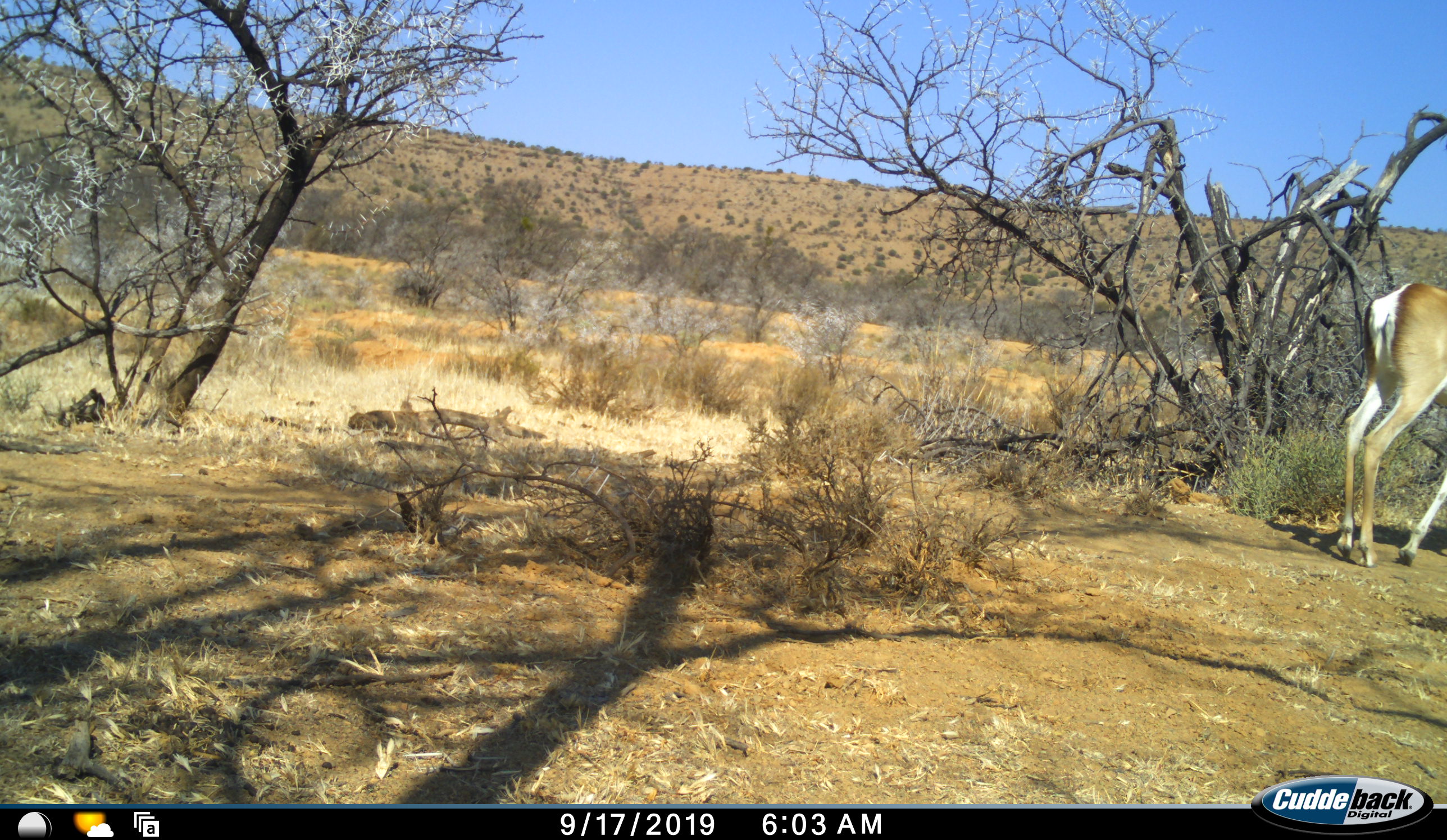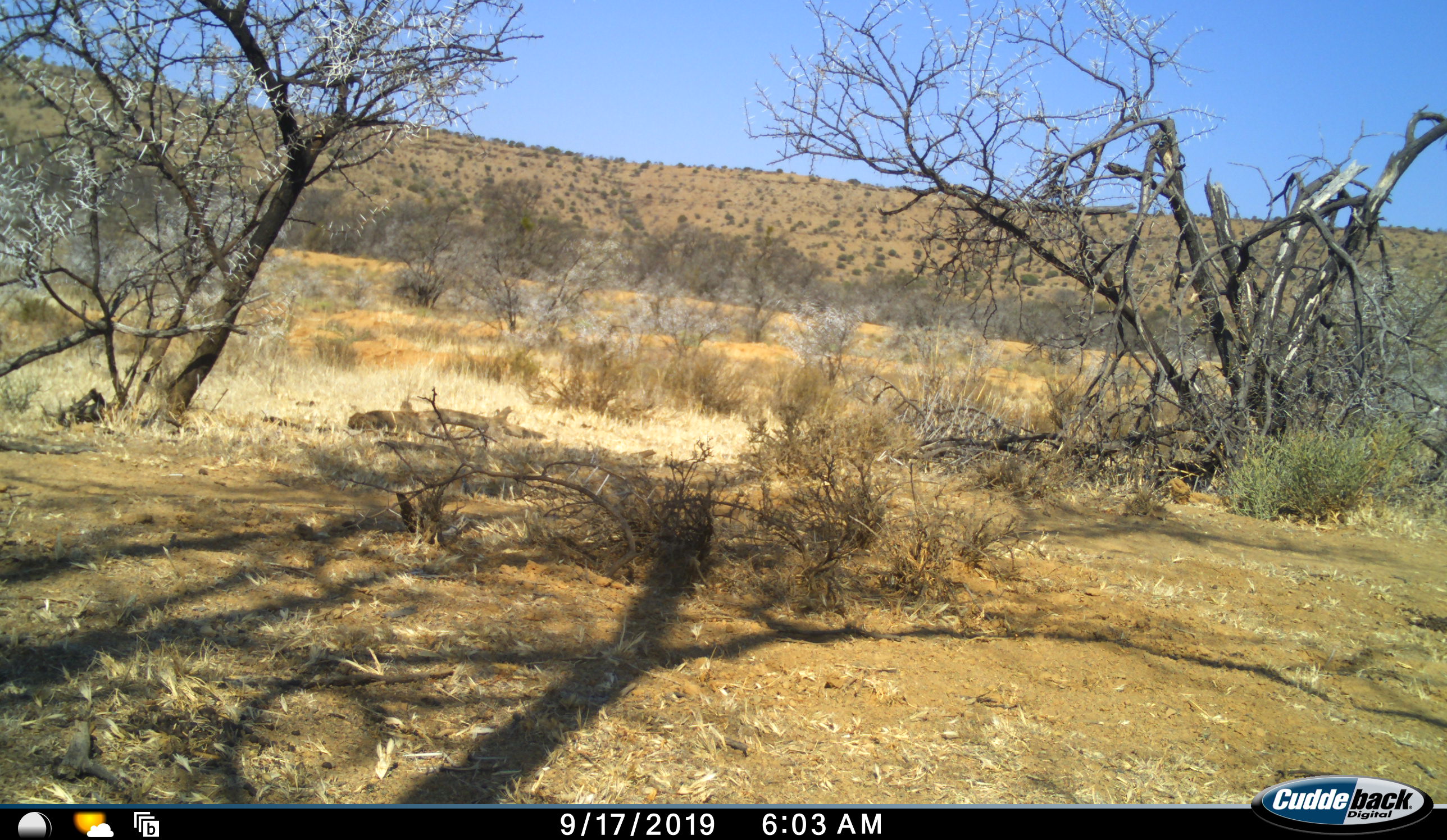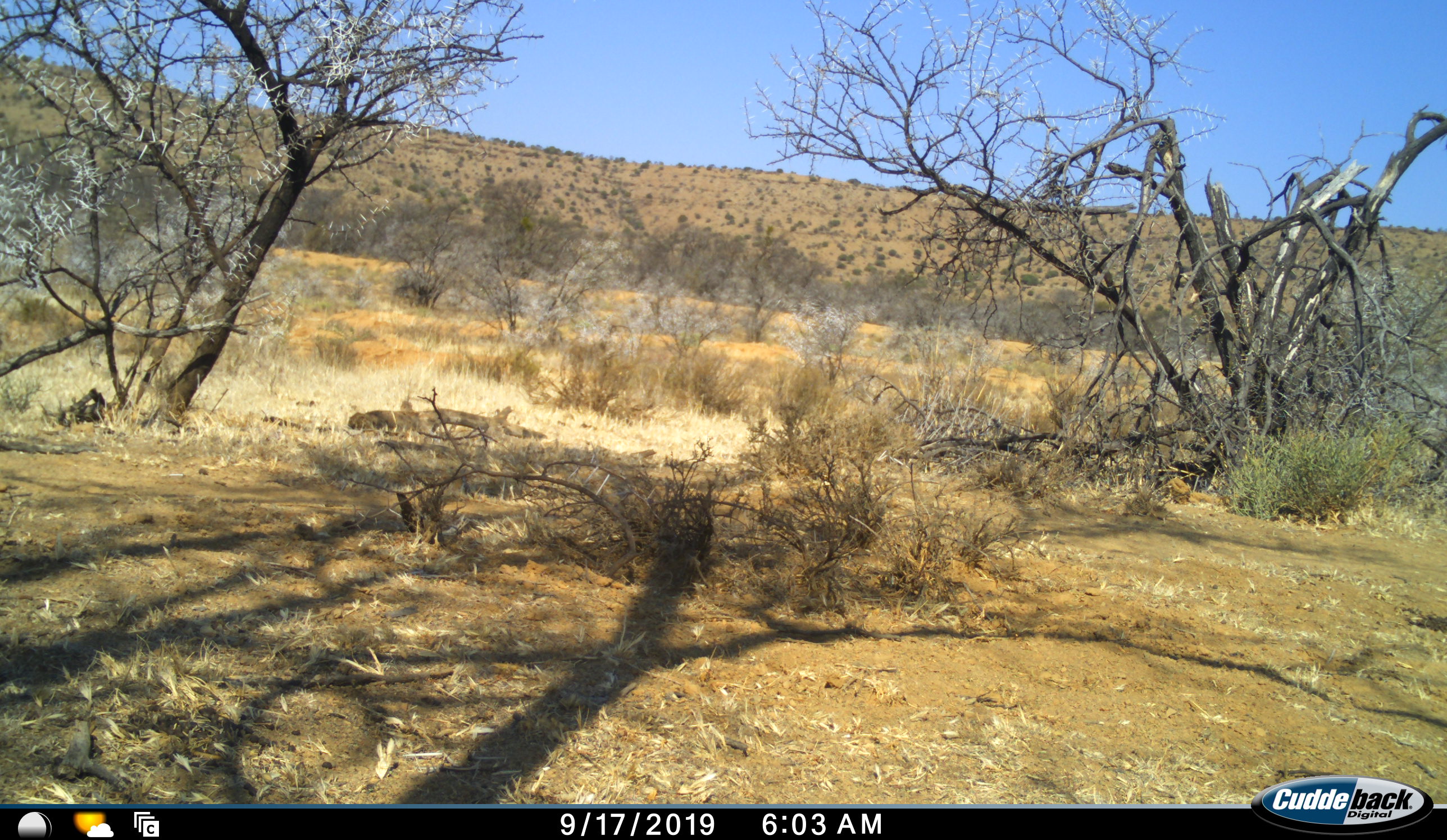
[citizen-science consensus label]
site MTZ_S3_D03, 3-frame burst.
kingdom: Animalia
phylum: Chordata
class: Mammalia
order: Artiodactyla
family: Bovidae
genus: Antidorcas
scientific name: Antidorcas marsupialis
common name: springbok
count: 1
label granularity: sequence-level